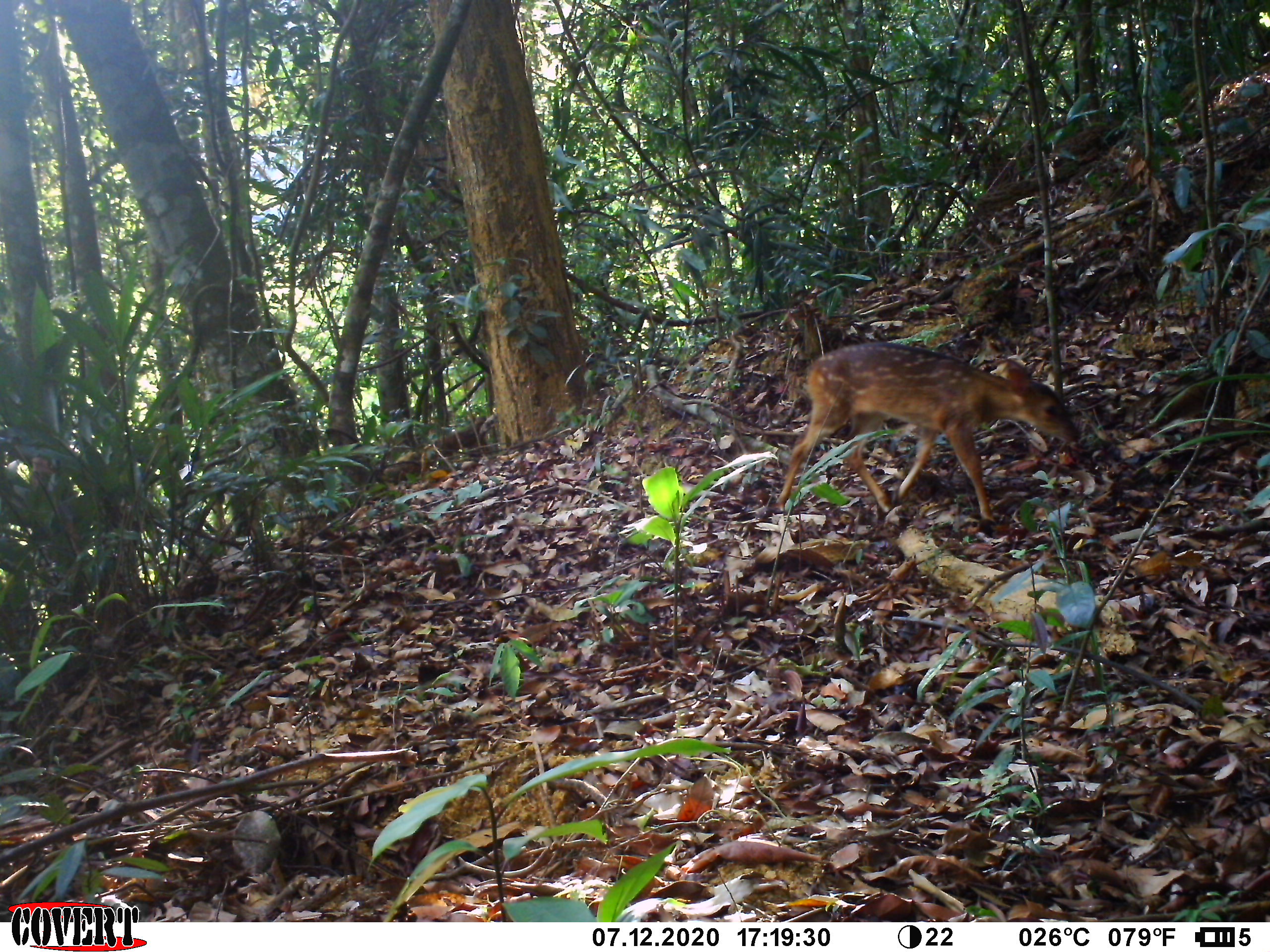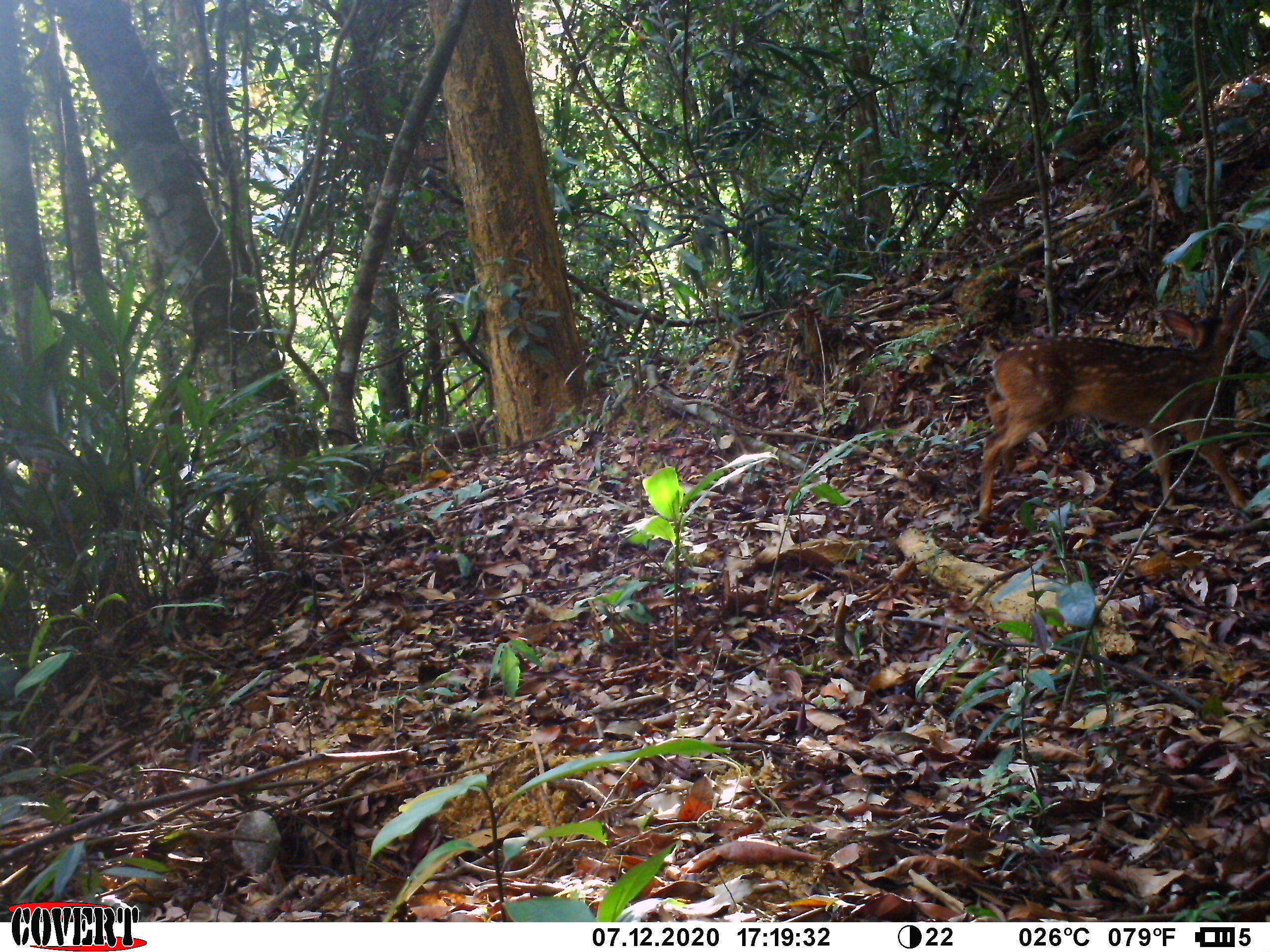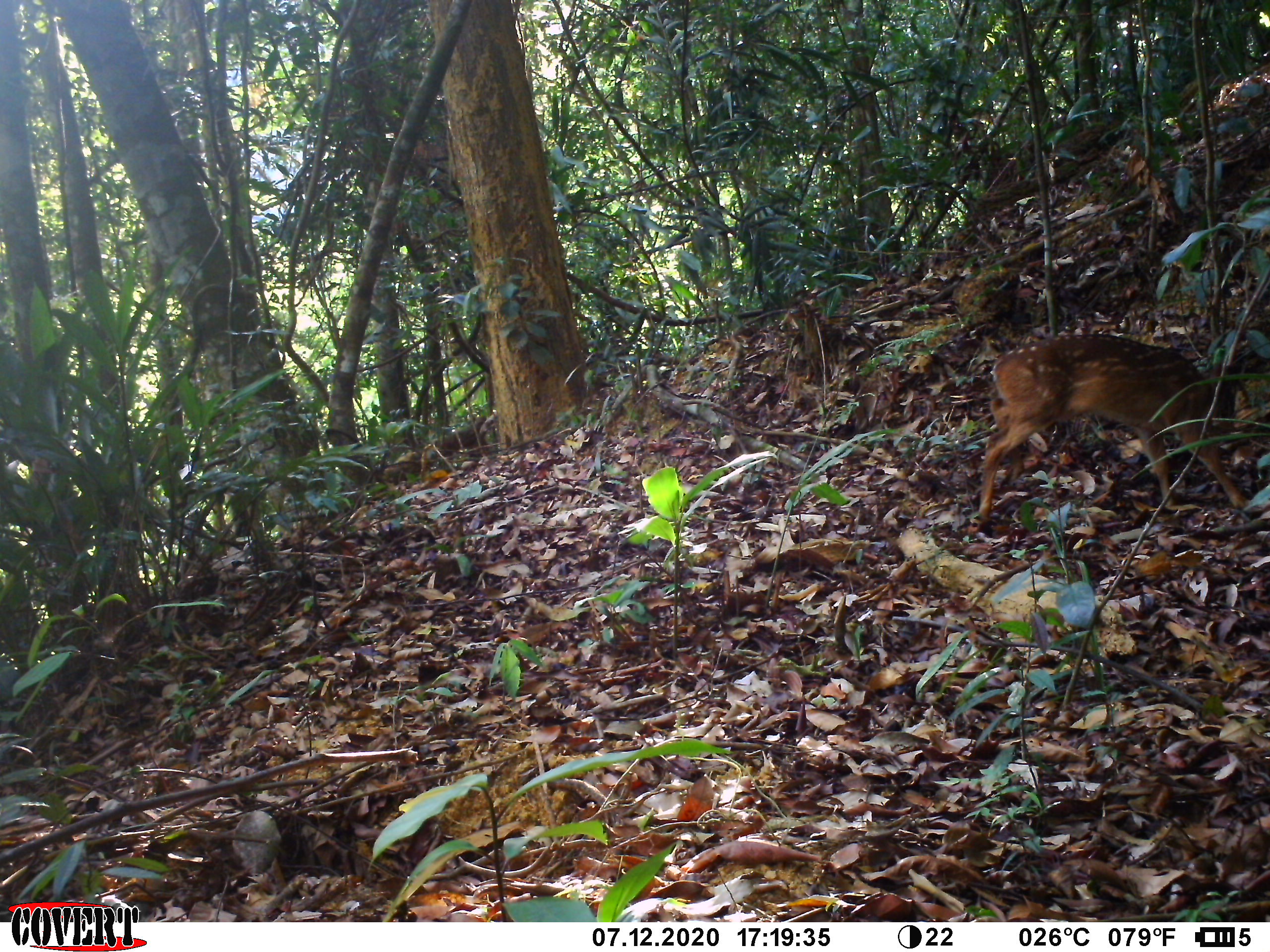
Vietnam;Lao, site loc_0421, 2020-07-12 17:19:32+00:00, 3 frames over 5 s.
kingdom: Animalia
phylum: Chordata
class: Mammalia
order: Artiodactyla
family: Cervidae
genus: Muntiacus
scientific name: Muntiacus vuquangensis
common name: large-antlered muntjac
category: large antlered muntjac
Large antlered muntjac (large-antlered muntjac) (Muntiacus vuquangensis). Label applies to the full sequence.